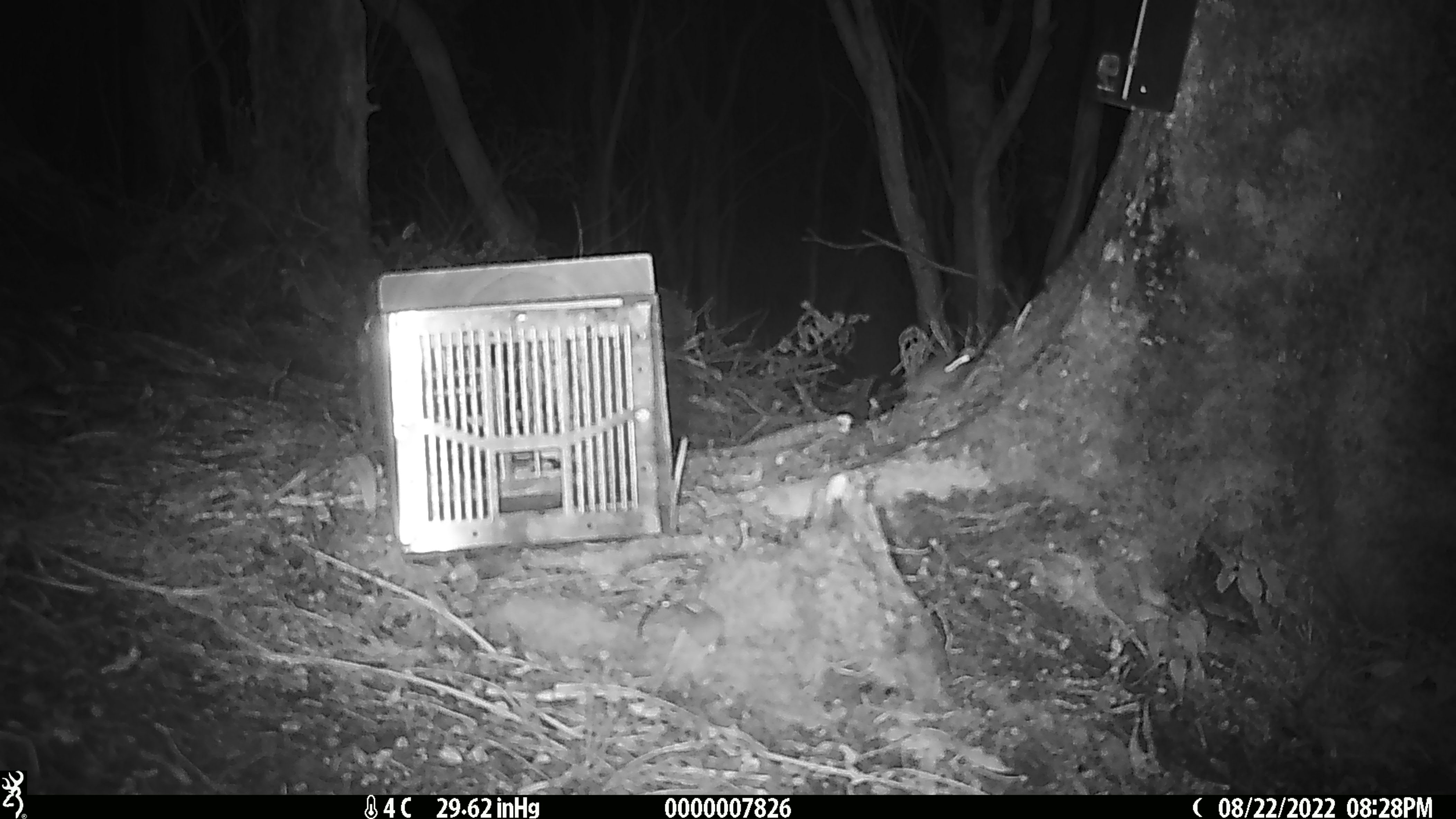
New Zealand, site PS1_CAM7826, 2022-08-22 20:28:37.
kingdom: Animalia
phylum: Chordata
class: Mammalia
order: Rodentia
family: Muridae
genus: Mus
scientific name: Mus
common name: mouse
Mouse (Mus).